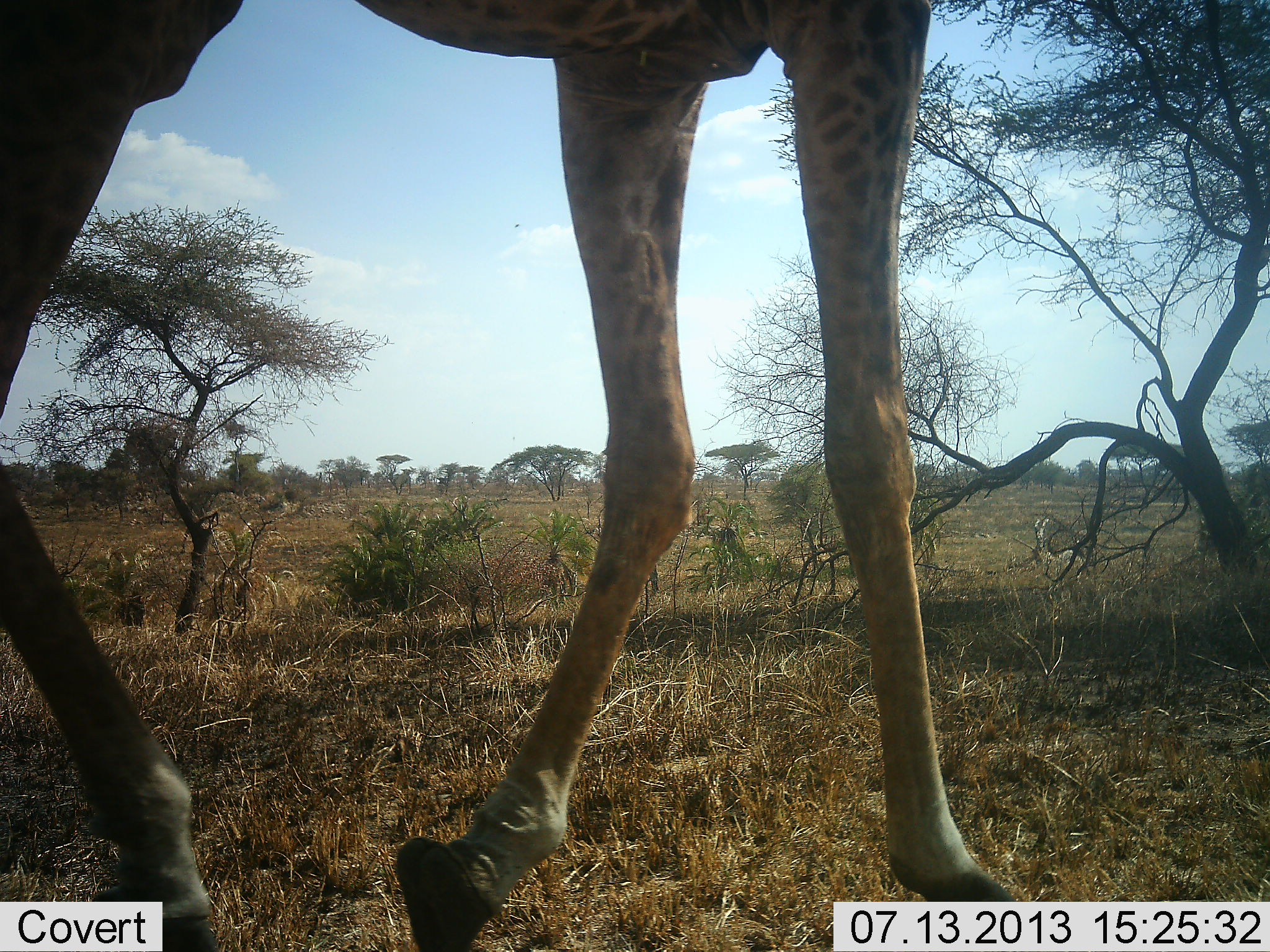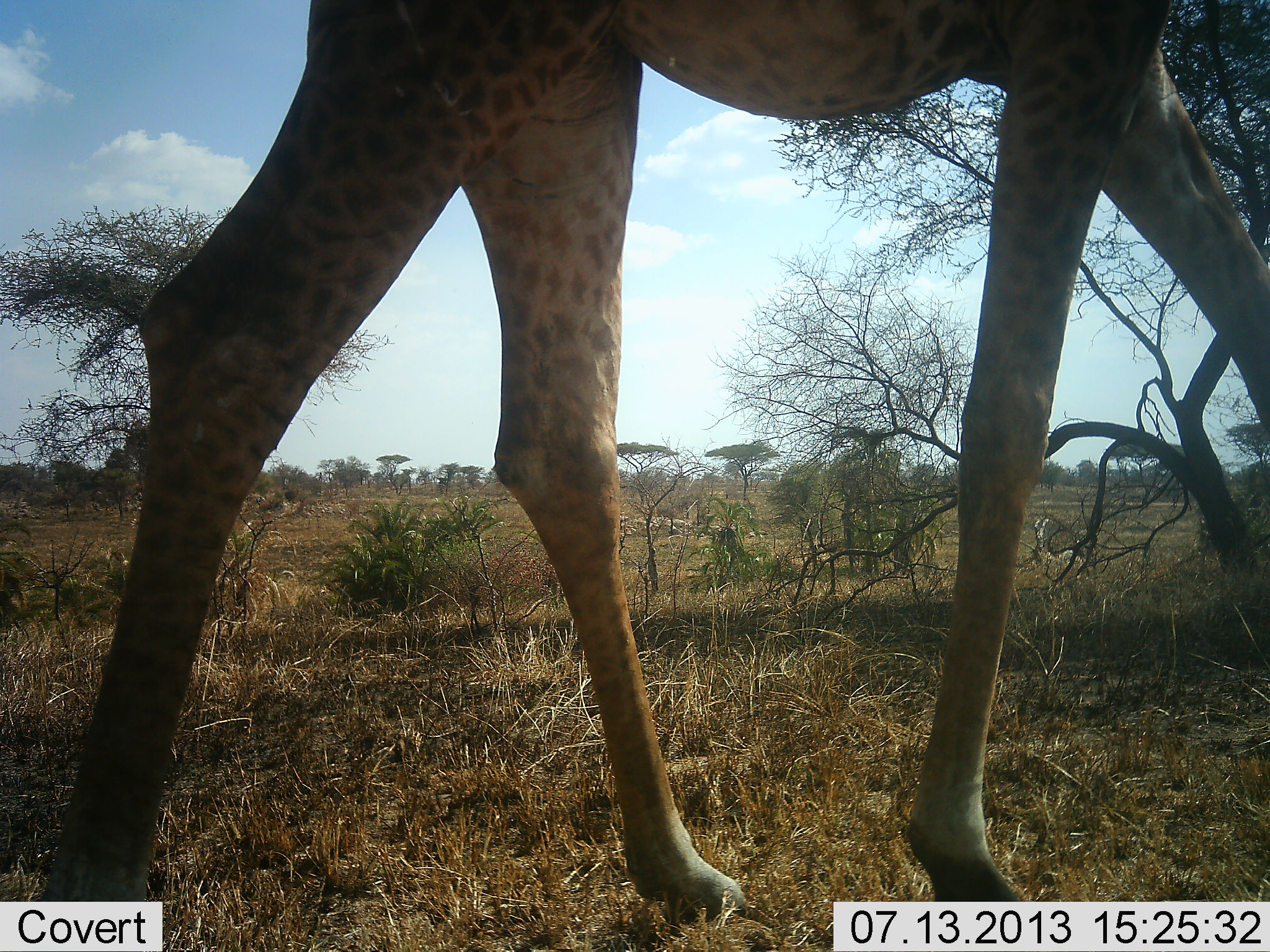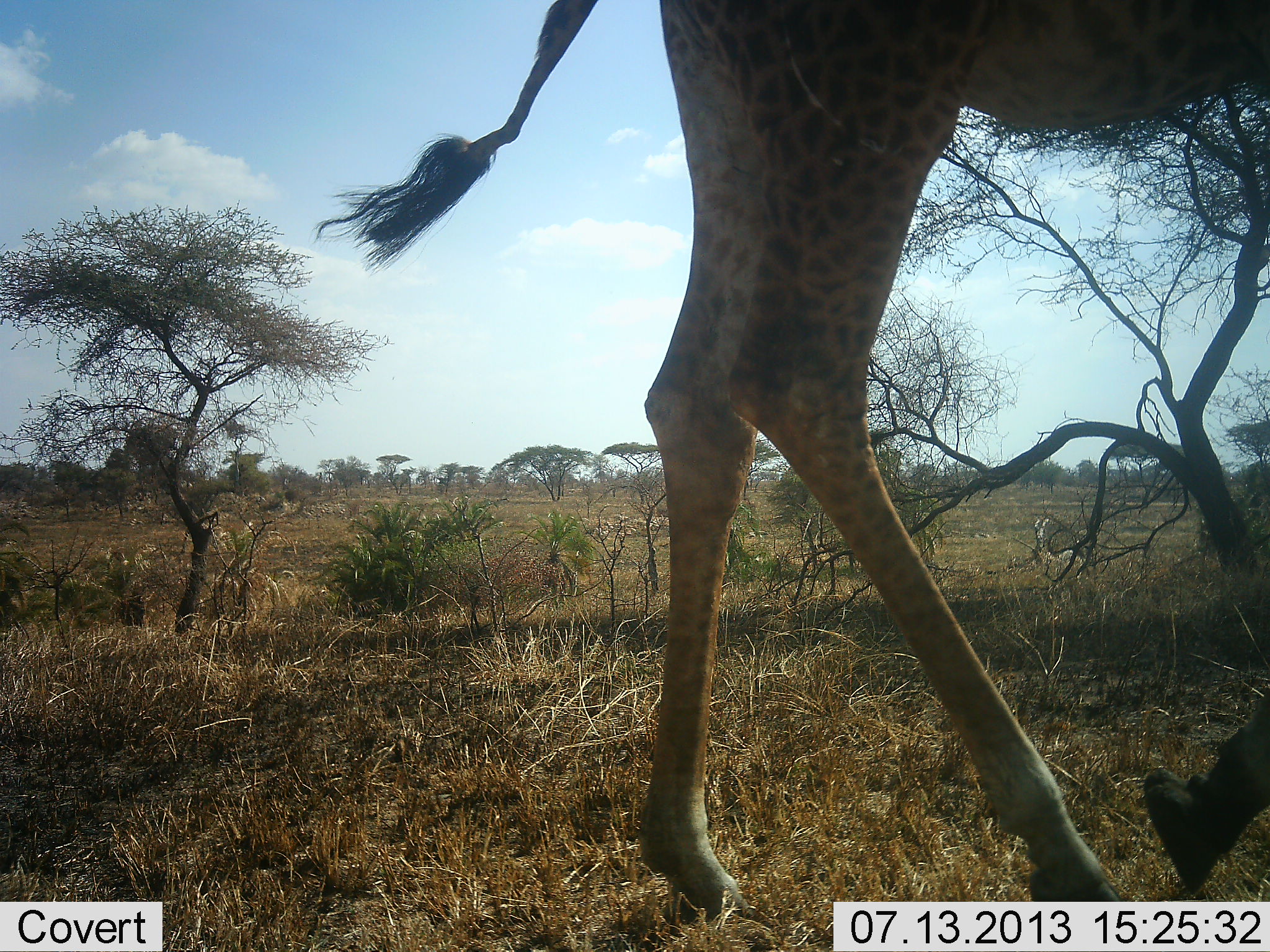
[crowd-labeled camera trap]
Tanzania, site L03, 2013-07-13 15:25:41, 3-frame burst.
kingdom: Animalia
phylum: Chordata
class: Mammalia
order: Artiodactyla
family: Giraffidae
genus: Giraffa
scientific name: Giraffa camelopardalis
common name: giraffe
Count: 1.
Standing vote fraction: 0%.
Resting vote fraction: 0%.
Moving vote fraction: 100%.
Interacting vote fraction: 0%.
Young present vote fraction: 0%.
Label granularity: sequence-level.